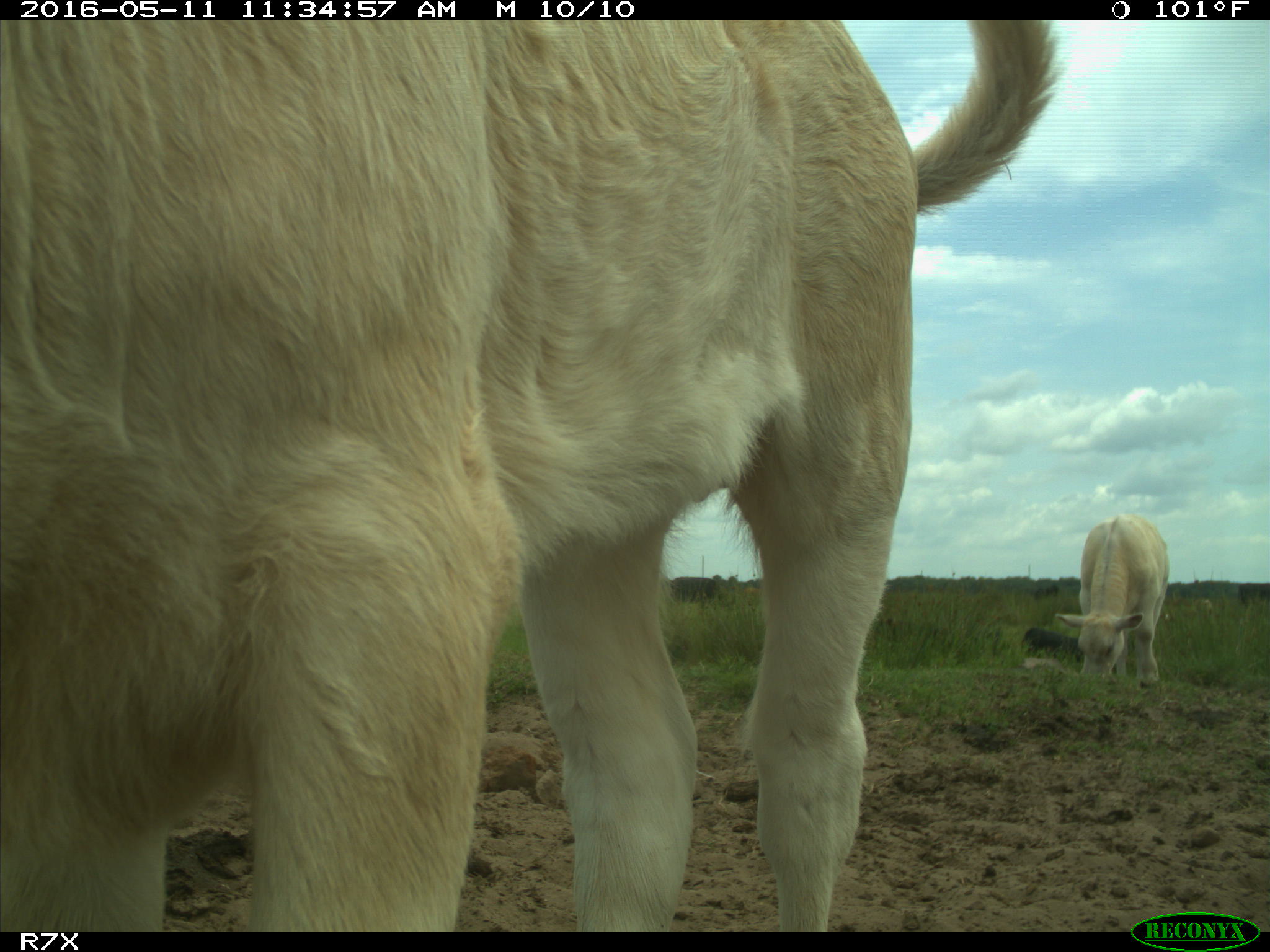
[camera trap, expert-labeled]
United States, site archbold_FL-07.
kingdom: Animalia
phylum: Chordata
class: Mammalia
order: Artiodactyla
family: Bovidae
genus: Bos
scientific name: Bos taurus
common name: domestic cow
Bos taurus (domestic cow).